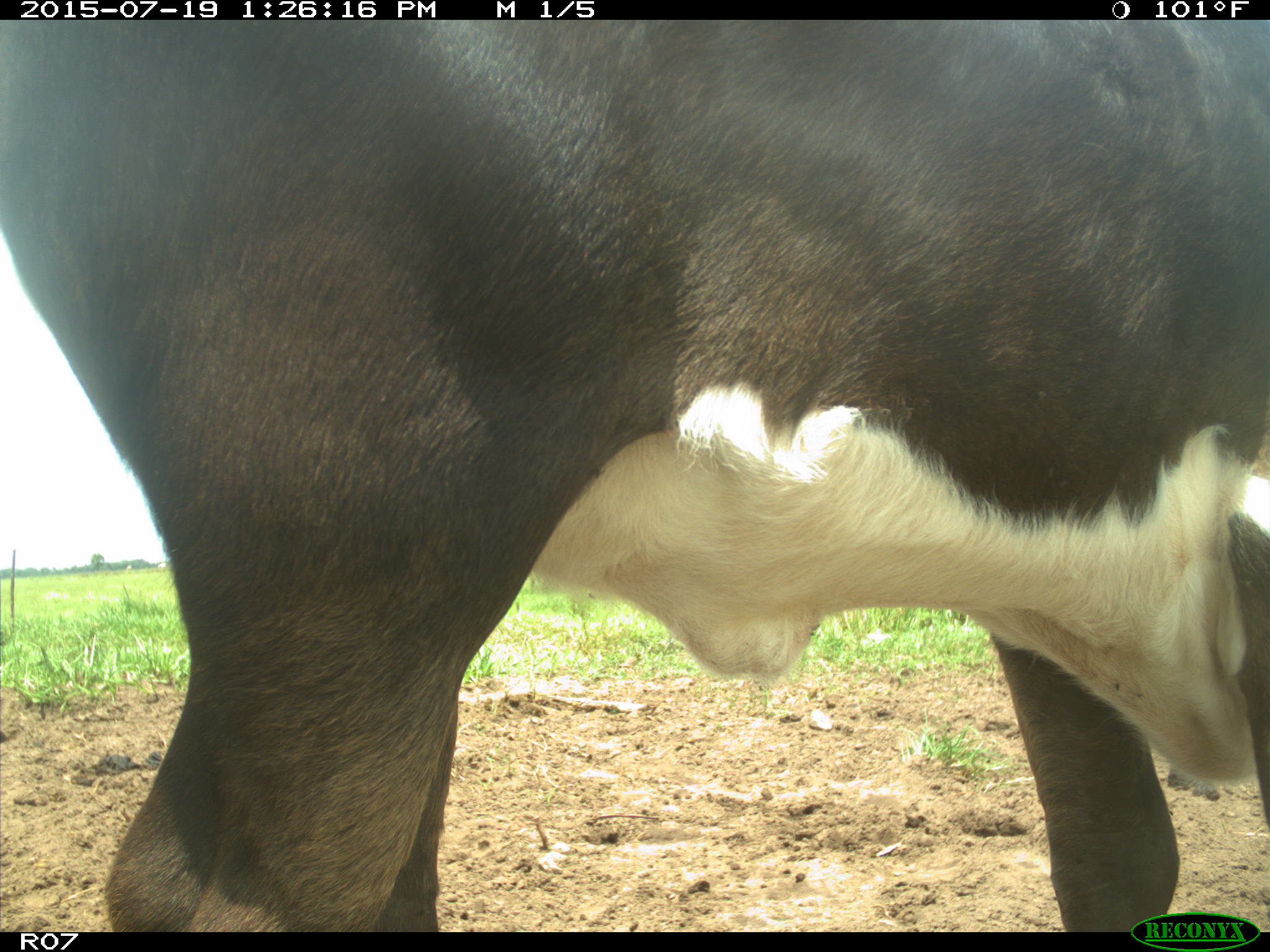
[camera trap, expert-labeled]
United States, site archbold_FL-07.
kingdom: Animalia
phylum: Chordata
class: Mammalia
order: Artiodactyla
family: Bovidae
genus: Bos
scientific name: Bos taurus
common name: domestic cow